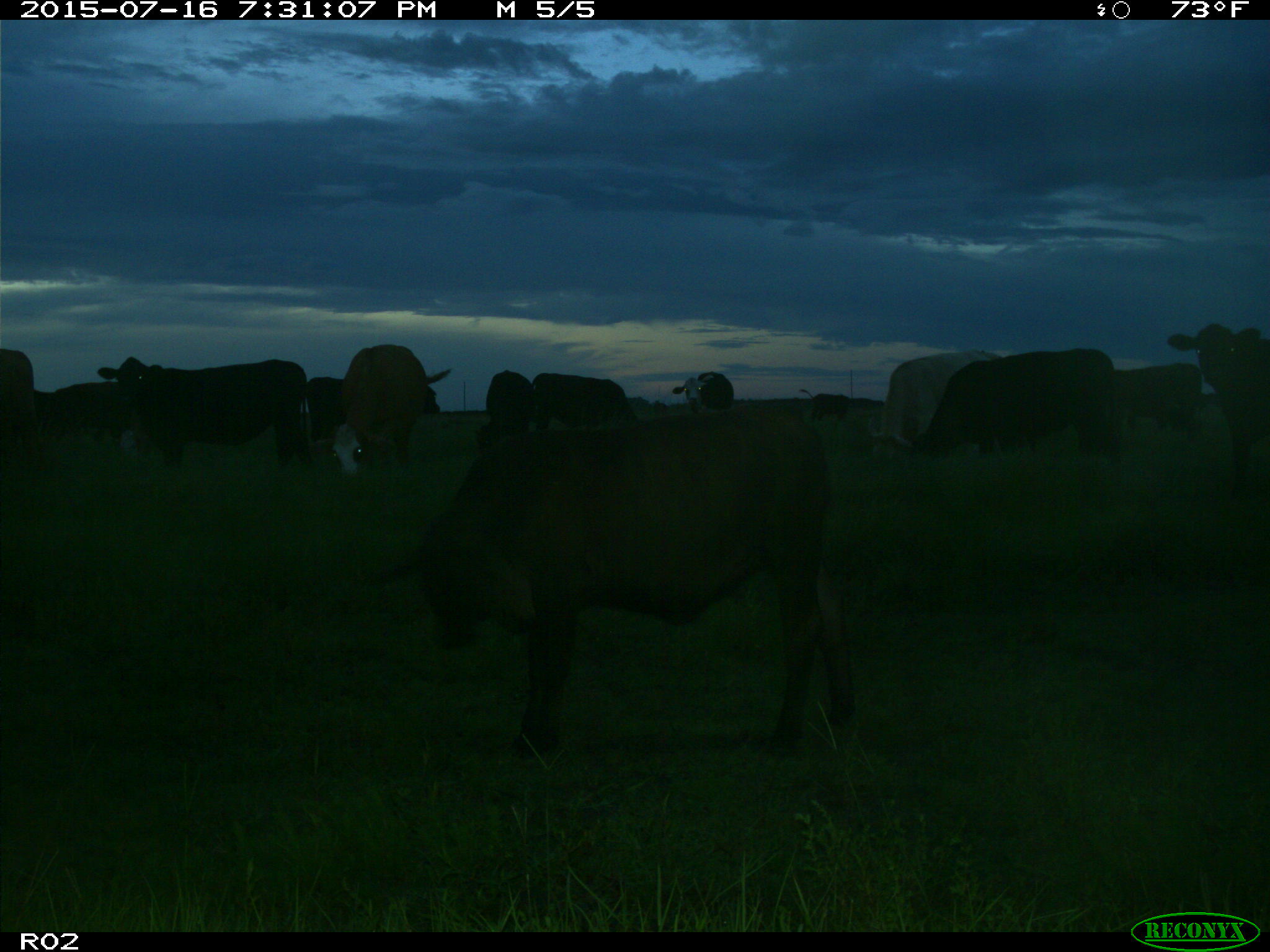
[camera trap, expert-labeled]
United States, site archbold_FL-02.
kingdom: Animalia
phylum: Chordata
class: Mammalia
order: Artiodactyla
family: Bovidae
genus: Bos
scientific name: Bos taurus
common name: domestic cow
Bos taurus (domestic cow).